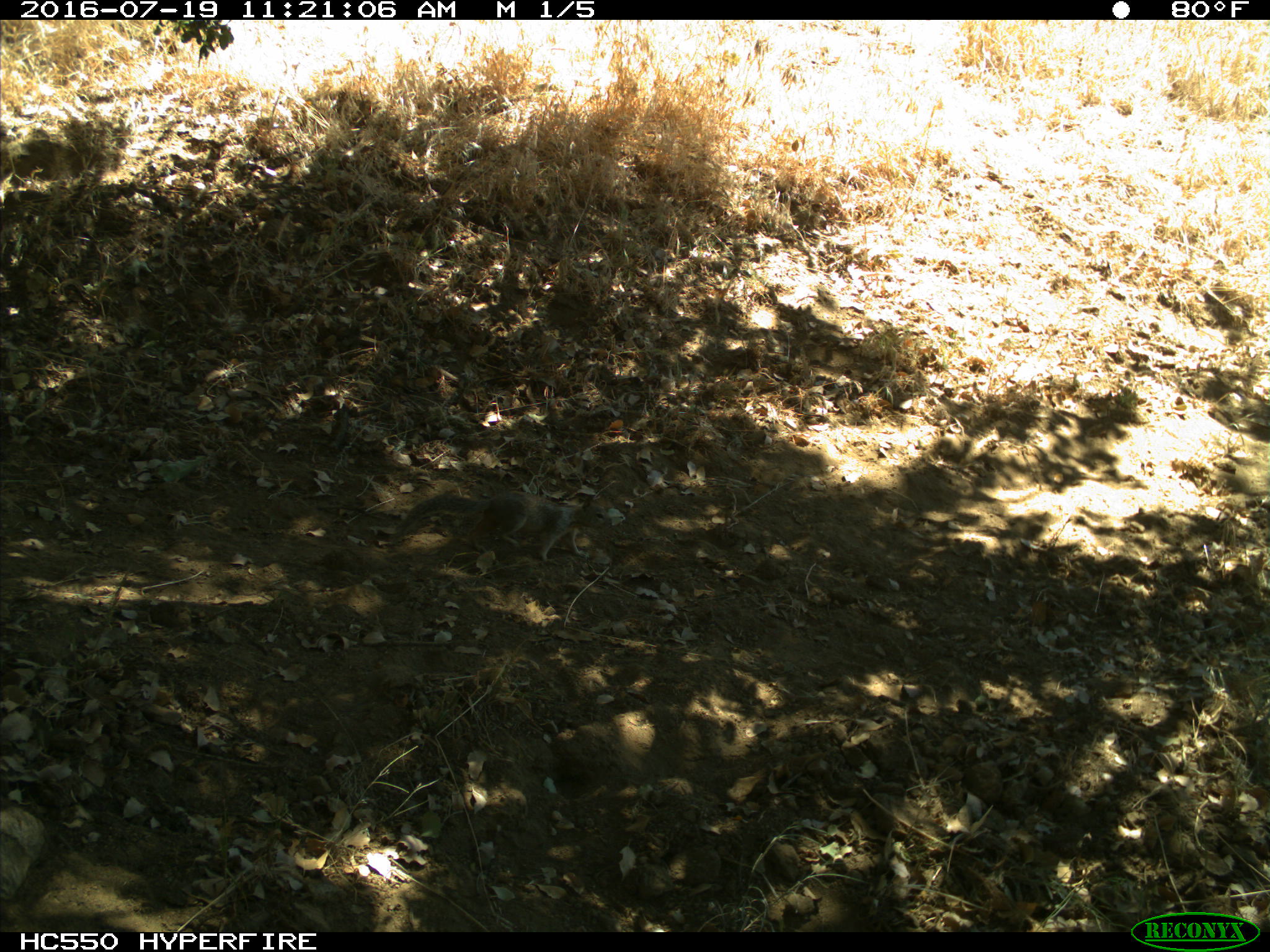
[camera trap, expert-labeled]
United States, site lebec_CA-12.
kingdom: Animalia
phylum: Chordata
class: Mammalia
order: Rodentia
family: Sciuridae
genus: Otospermophilus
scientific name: Otospermophilus beecheyi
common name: california ground squirrel